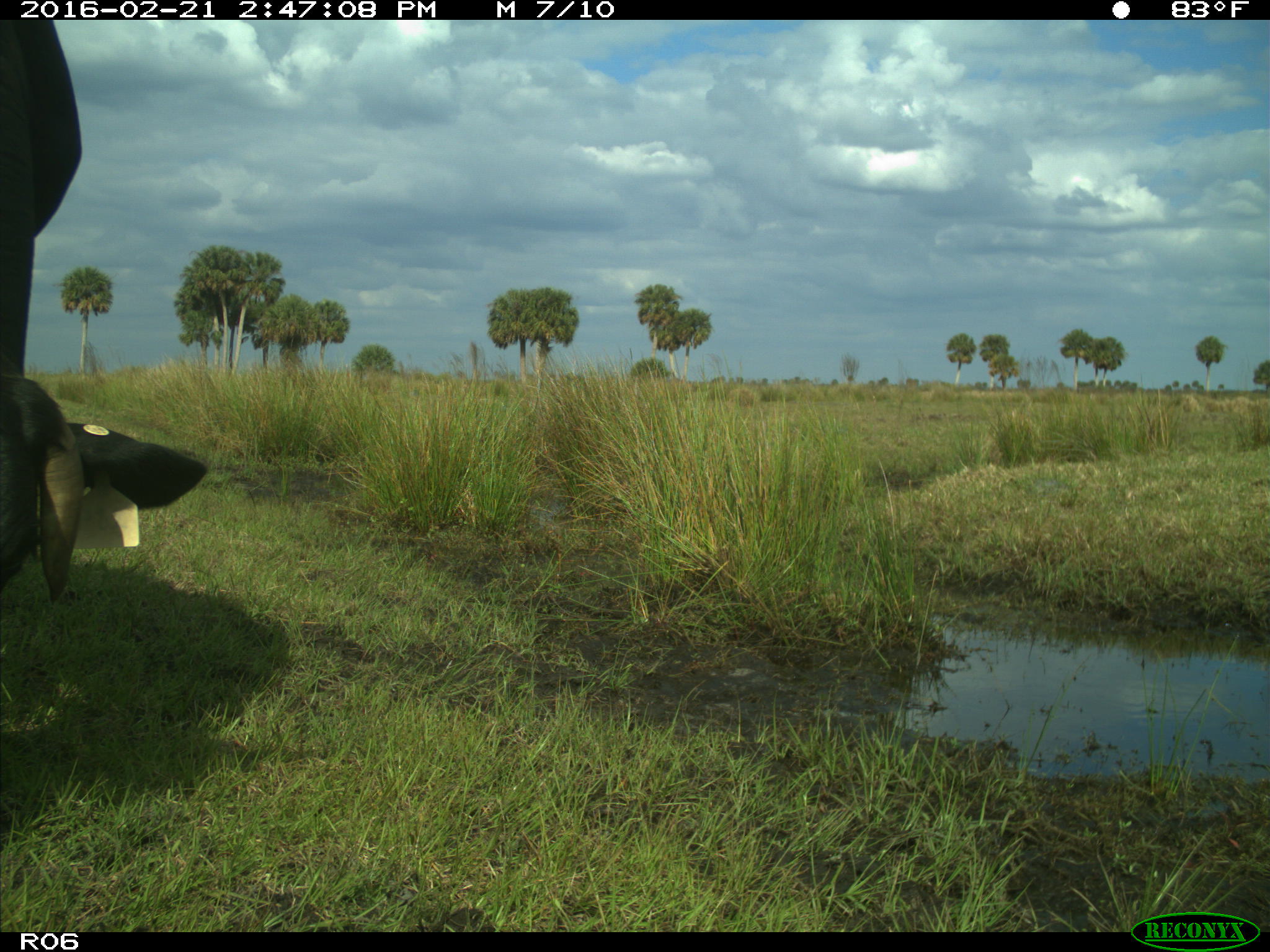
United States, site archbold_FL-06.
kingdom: Animalia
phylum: Chordata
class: Mammalia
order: Artiodactyla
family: Bovidae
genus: Bos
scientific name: Bos taurus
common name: domestic cow